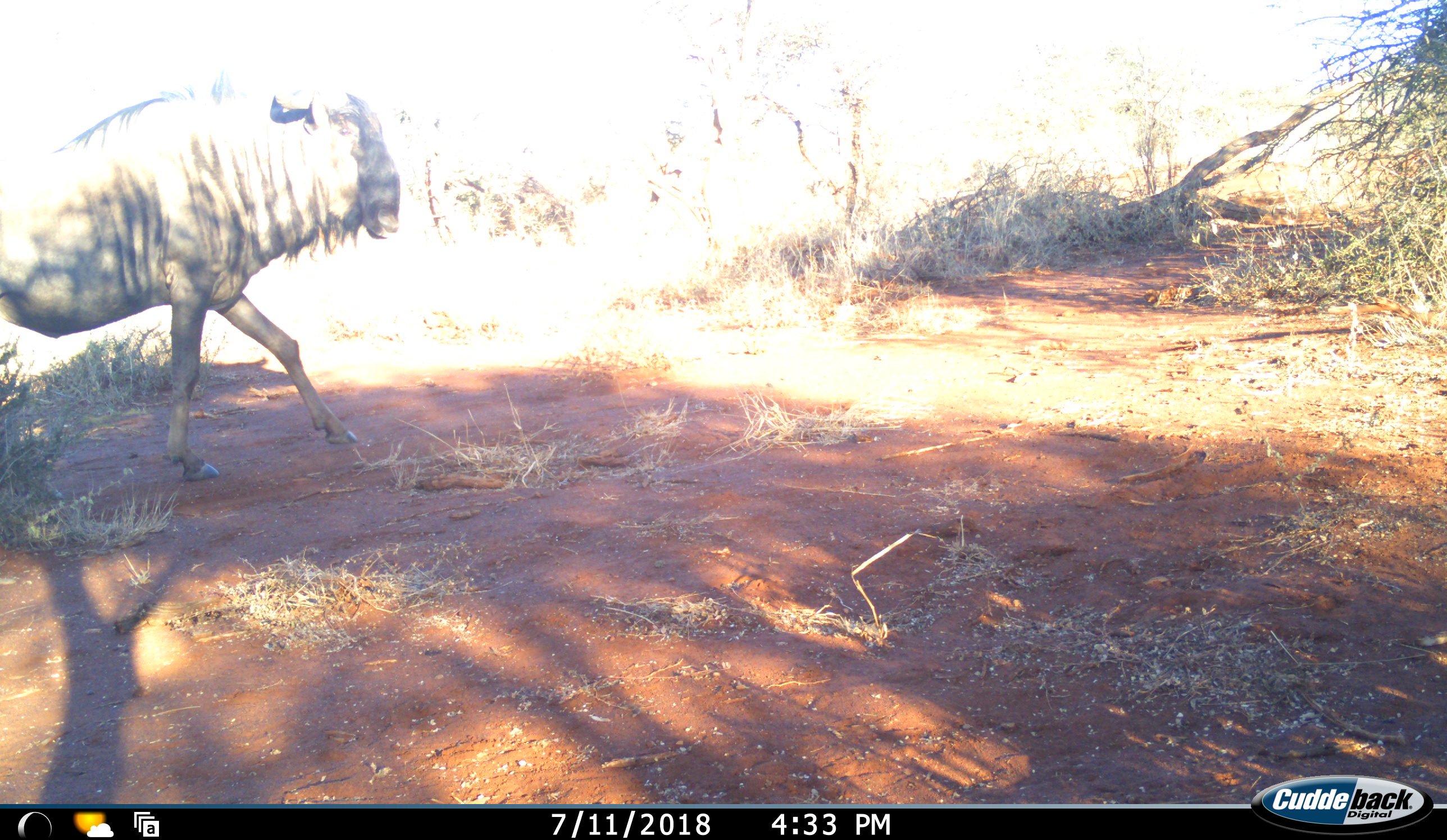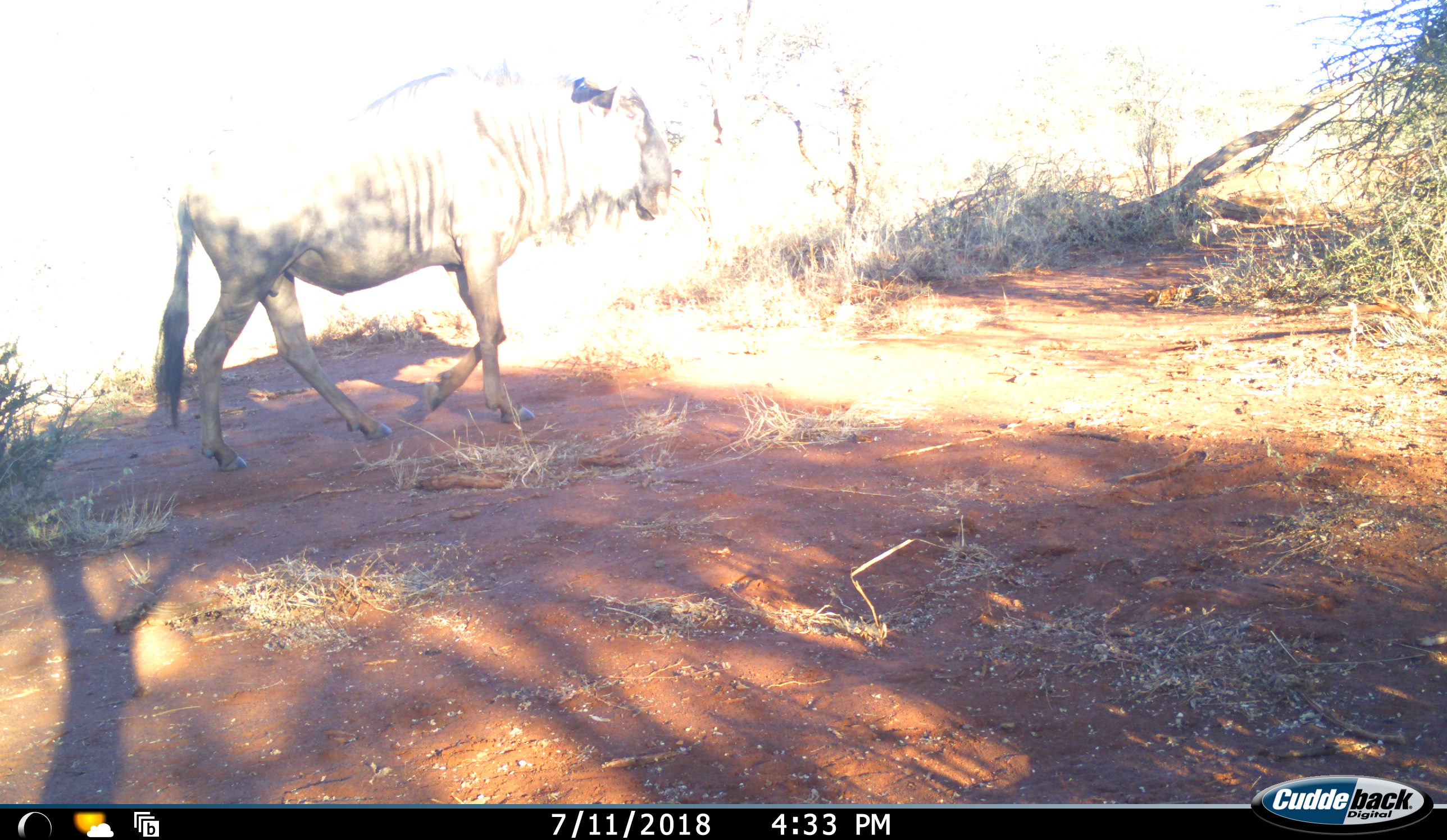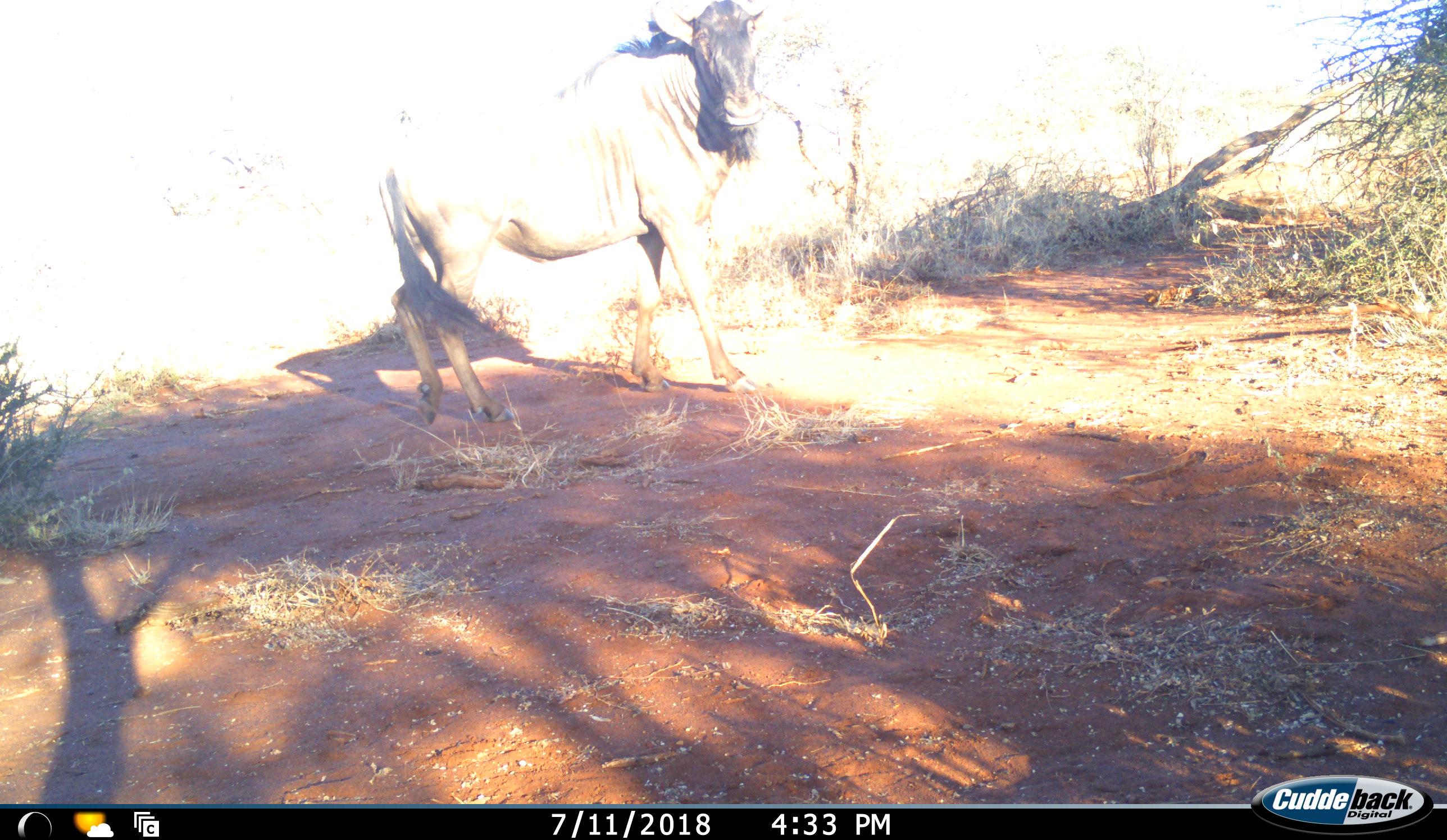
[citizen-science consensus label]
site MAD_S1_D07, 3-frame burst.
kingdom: Animalia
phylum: Chordata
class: Mammalia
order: Artiodactyla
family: Bovidae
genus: Connochaetes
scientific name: Connochaetes taurinus taurinus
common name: blue wildebeest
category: wildebeestblue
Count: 1.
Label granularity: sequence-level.